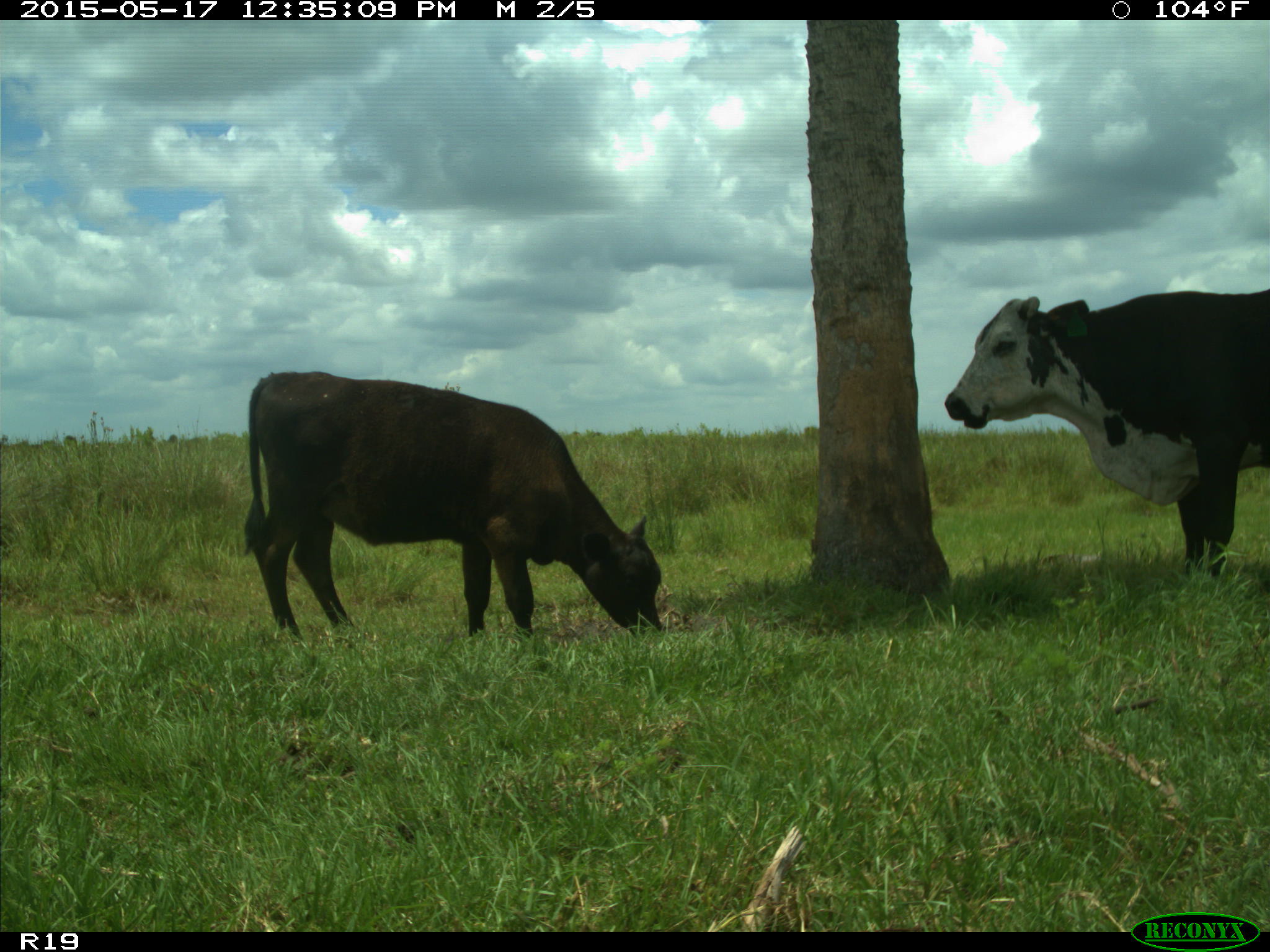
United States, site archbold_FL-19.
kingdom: Animalia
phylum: Chordata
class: Mammalia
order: Artiodactyla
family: Bovidae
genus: Bos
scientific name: Bos taurus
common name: domestic cow